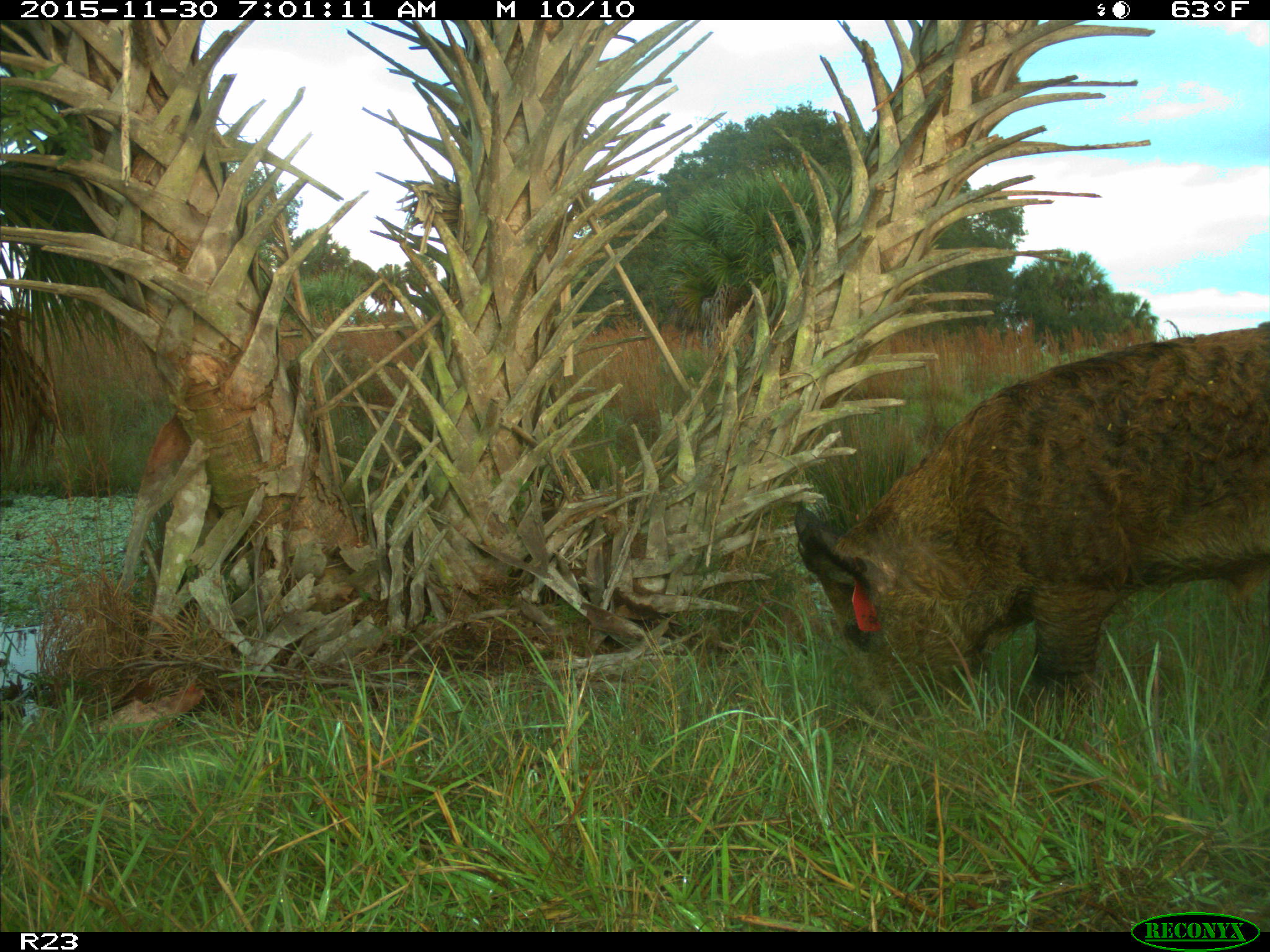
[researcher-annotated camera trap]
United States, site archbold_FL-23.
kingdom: Animalia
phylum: Chordata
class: Mammalia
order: Artiodactyla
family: Suidae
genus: Sus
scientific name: Sus scrofa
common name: wild boar